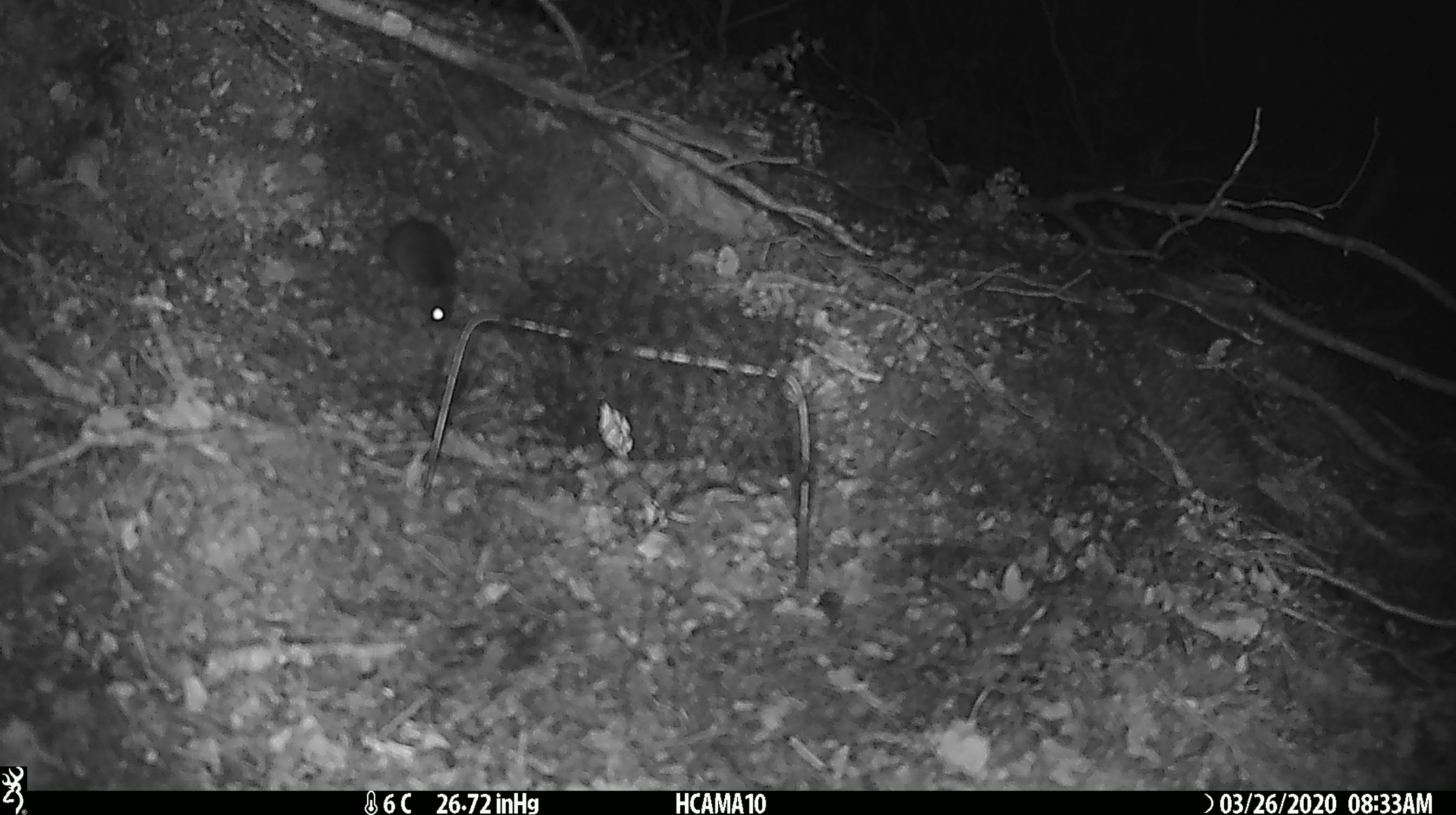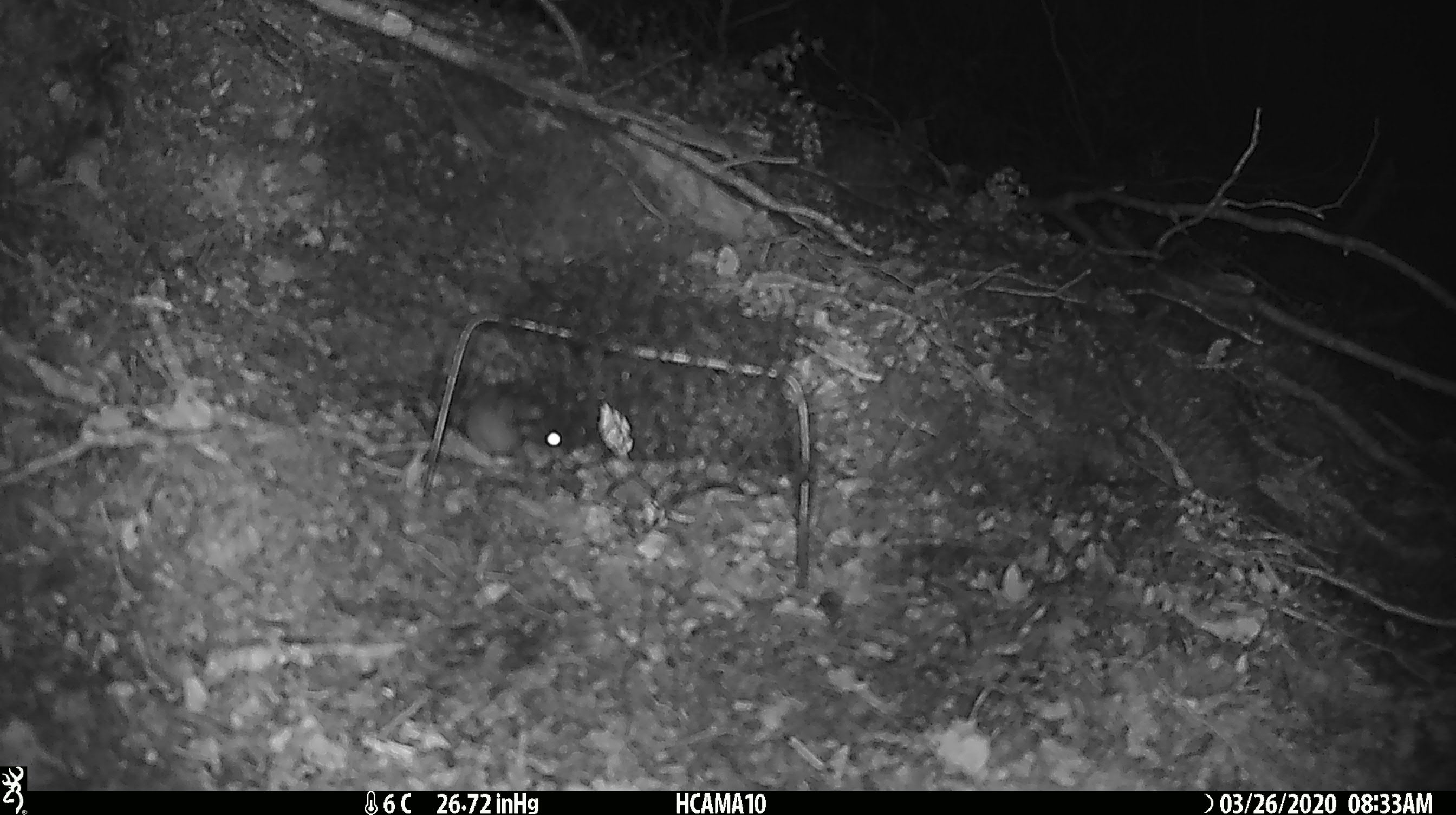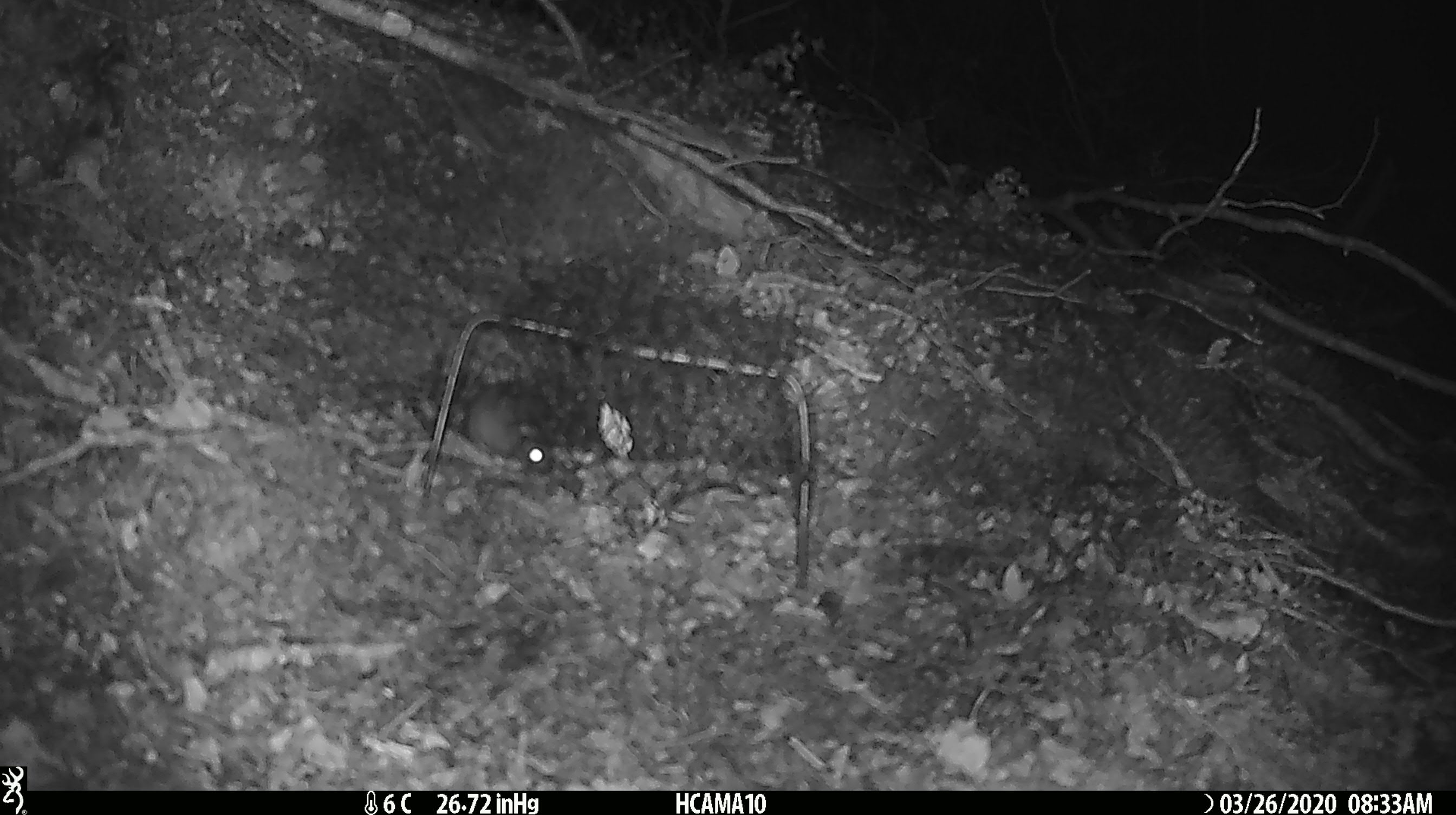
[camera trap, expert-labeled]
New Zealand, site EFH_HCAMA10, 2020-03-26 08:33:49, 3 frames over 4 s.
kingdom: Animalia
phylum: Chordata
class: Mammalia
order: Rodentia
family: Muridae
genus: Mus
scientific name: Mus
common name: mouse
Mouse (Mus).